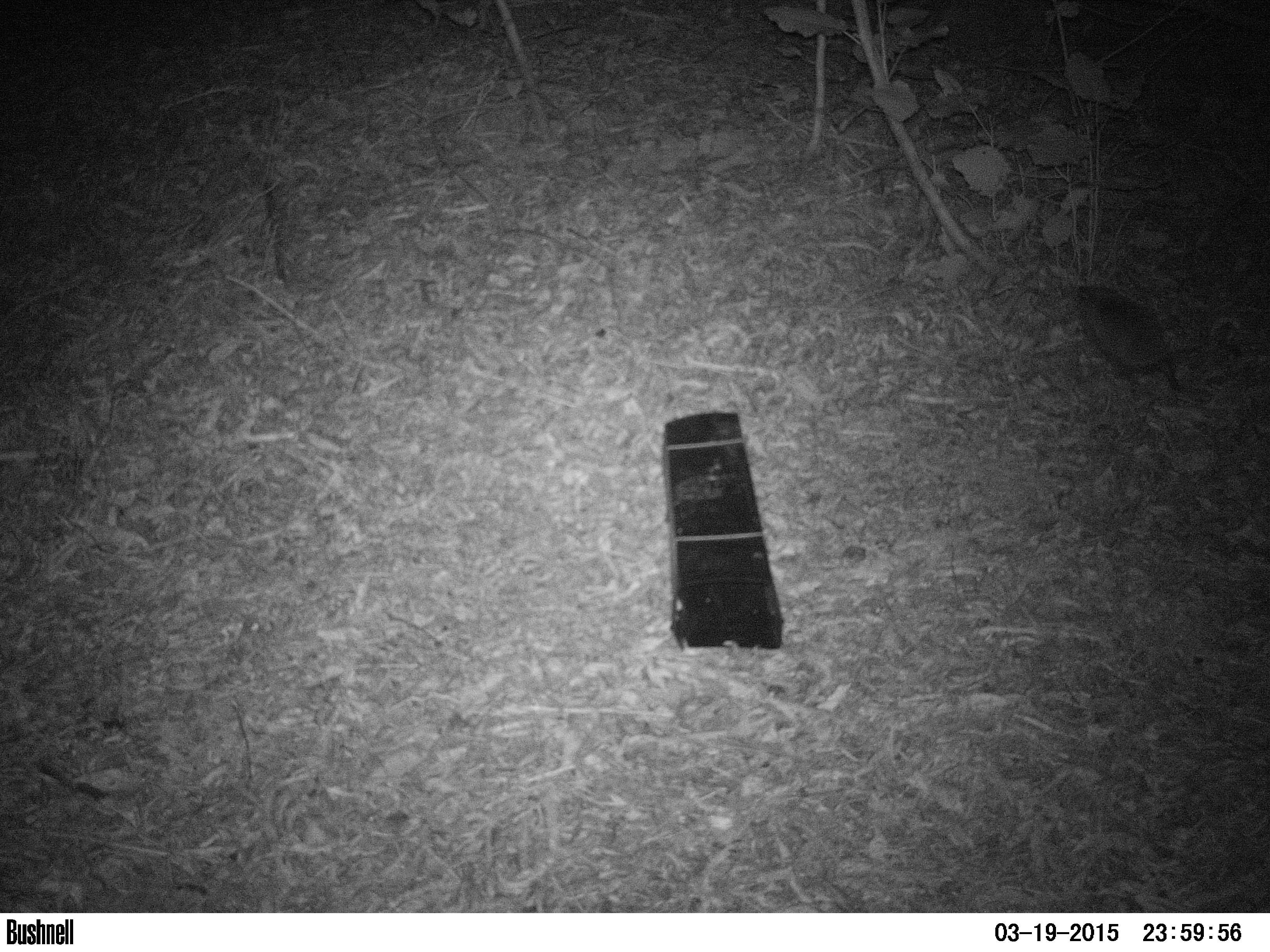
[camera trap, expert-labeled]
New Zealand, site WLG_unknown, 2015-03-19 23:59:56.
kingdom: Animalia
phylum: Chordata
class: Mammalia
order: Eulipotyphla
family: Erinaceidae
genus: Erinaceus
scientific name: Erinaceus europaeus europaeus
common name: european hedgehog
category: hedgehog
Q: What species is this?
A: Hedgehog (european hedgehog) (Erinaceus europaeus europaeus).